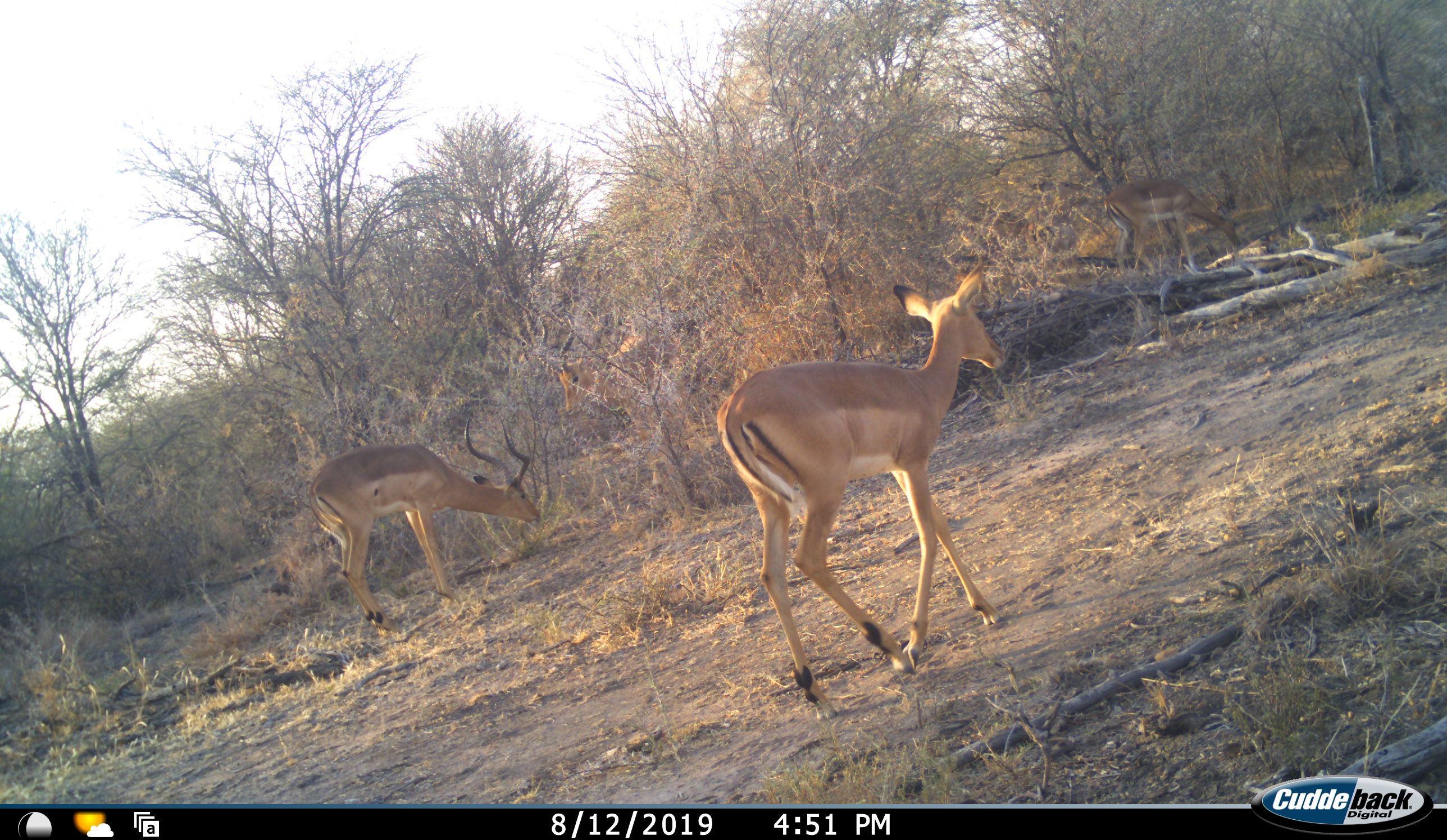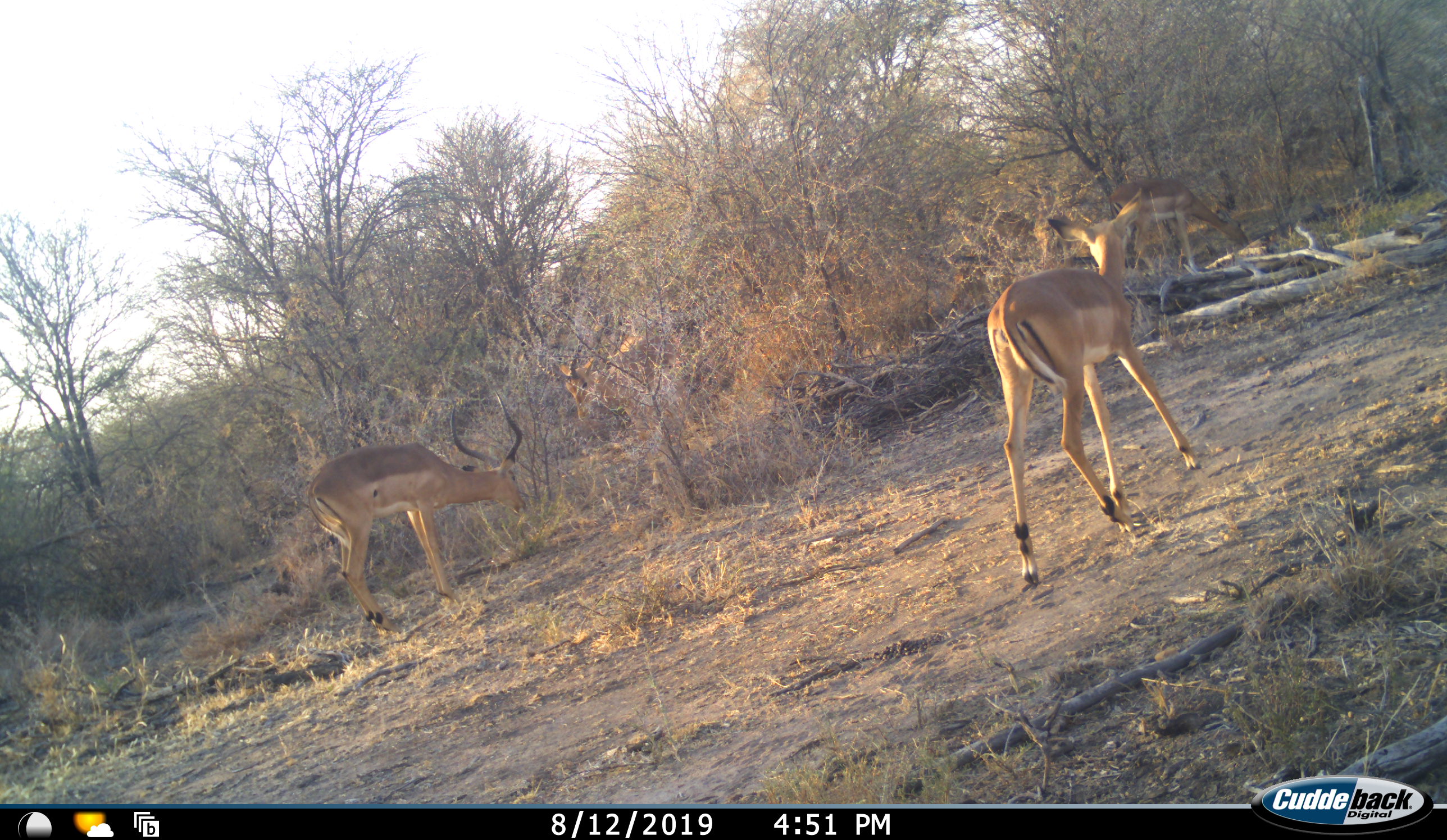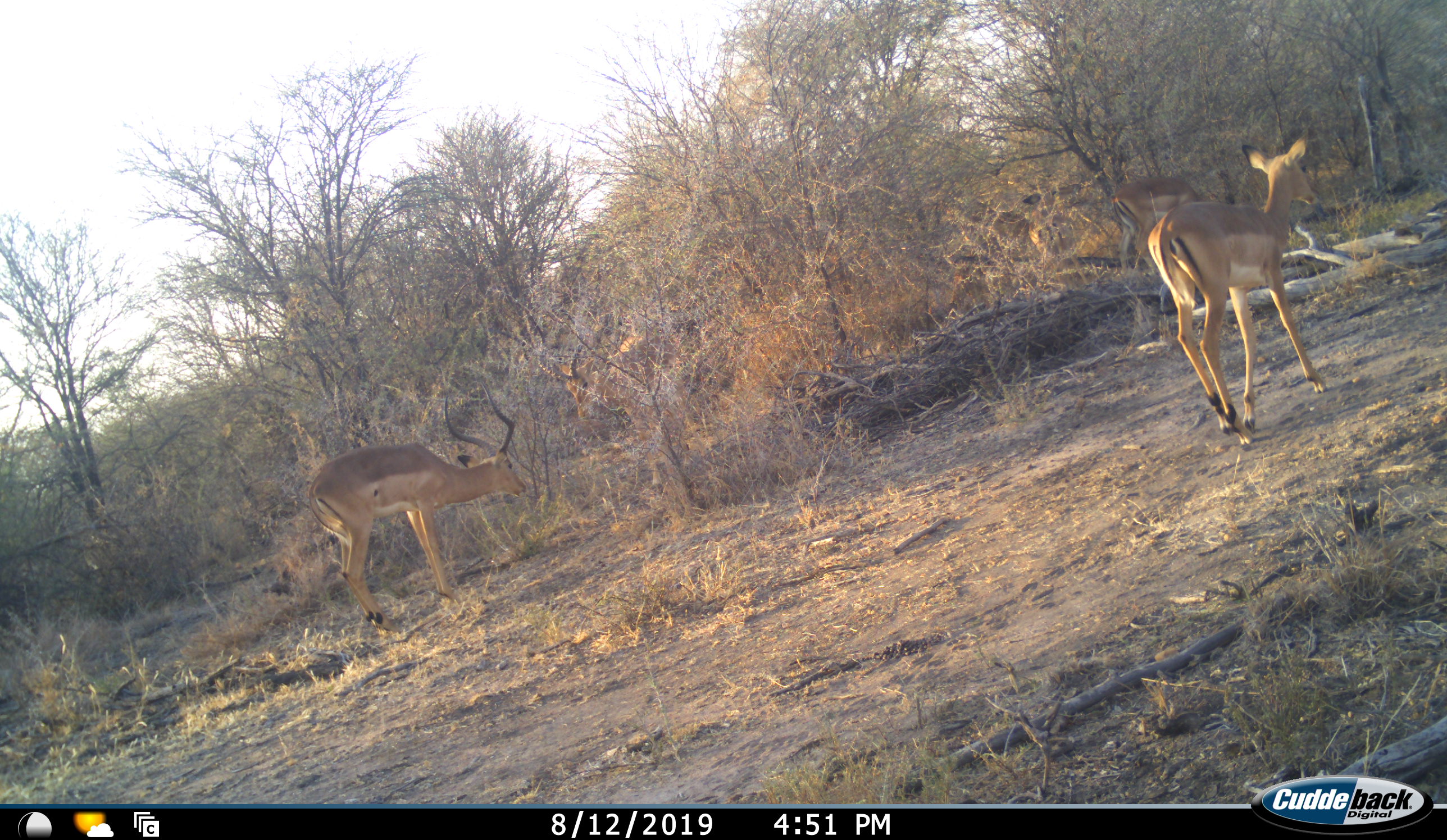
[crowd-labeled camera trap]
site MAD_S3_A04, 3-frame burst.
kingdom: Animalia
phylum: Chordata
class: Mammalia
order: Artiodactyla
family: Bovidae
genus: Aepyceros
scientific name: Aepyceros melampus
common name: impala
Impala (Aepyceros melampus), count 4. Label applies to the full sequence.